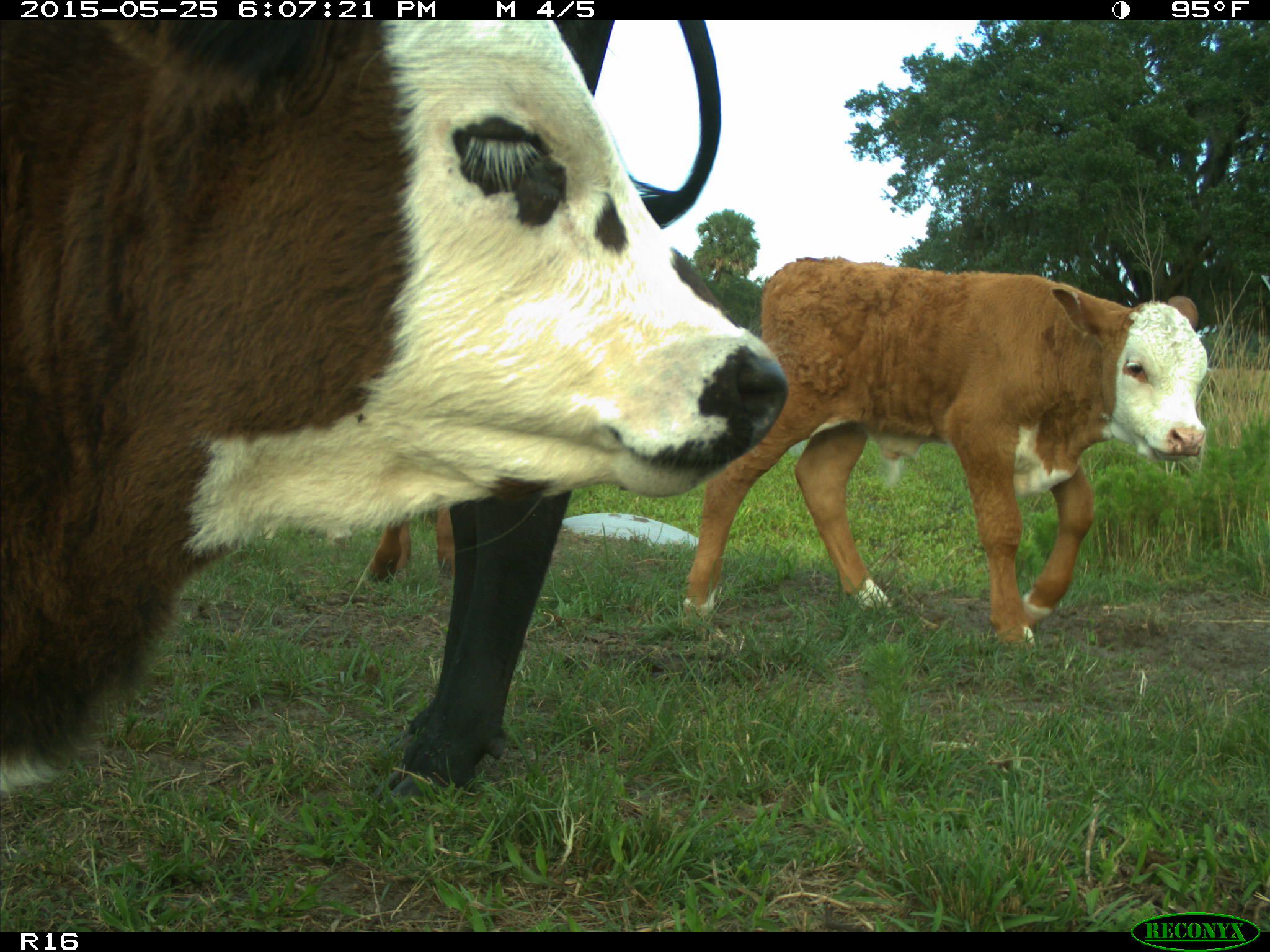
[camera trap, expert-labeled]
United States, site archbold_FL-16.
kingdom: Animalia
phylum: Chordata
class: Mammalia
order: Artiodactyla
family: Bovidae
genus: Bos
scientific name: Bos taurus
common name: domestic cow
Bos taurus (domestic cow).